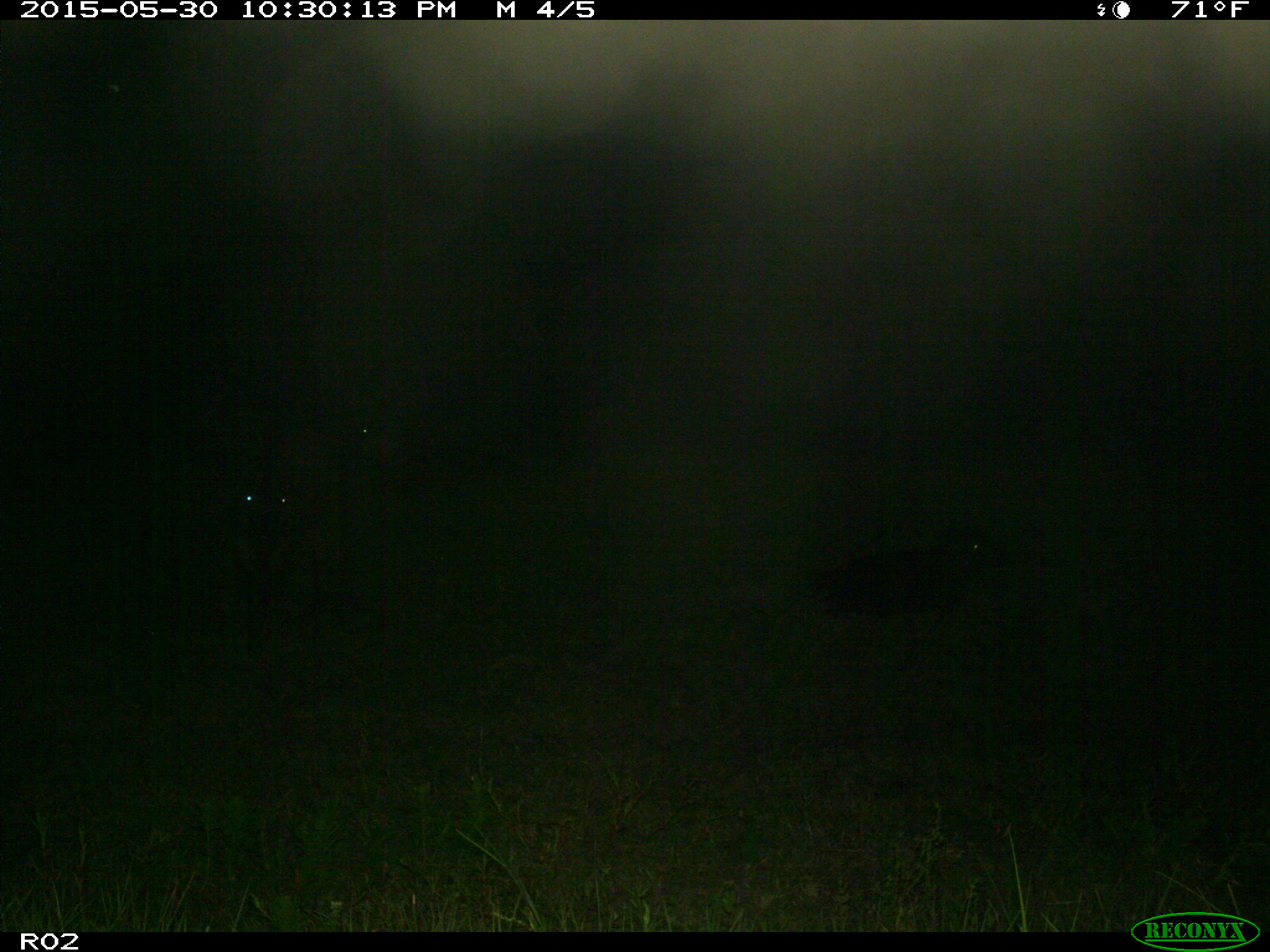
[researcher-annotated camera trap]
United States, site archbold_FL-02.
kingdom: Animalia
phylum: Chordata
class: Mammalia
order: Artiodactyla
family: Bovidae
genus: Bos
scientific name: Bos taurus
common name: domestic cow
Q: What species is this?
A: Bos taurus (domestic cow).